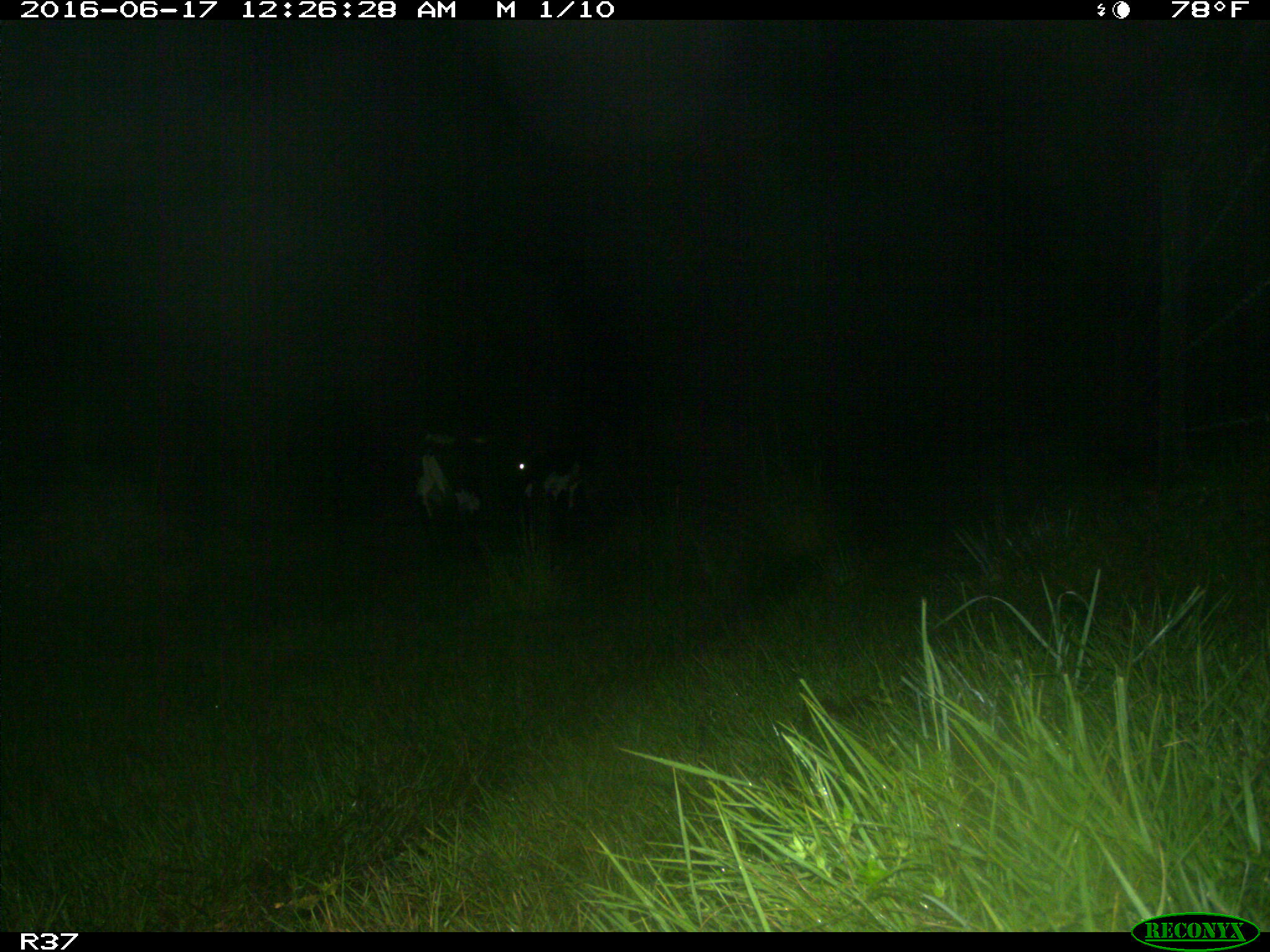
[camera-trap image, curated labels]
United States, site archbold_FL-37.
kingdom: Animalia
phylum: Chordata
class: Mammalia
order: Artiodactyla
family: Bovidae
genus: Bos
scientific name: Bos taurus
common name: domestic cow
Bos taurus (domestic cow).